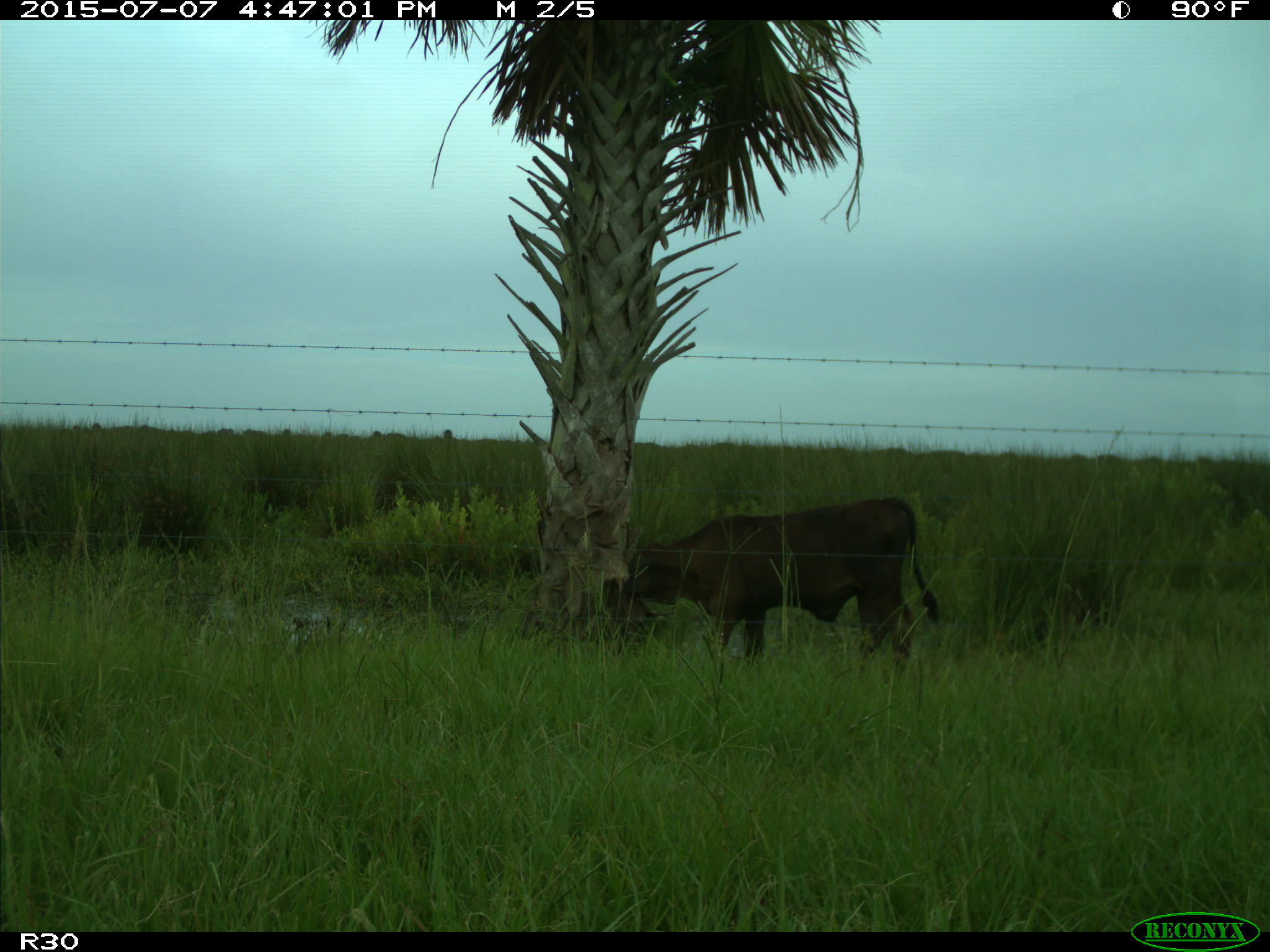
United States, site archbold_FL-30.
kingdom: Animalia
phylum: Chordata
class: Mammalia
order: Artiodactyla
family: Bovidae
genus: Bos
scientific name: Bos taurus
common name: domestic cow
Bos taurus (domestic cow).